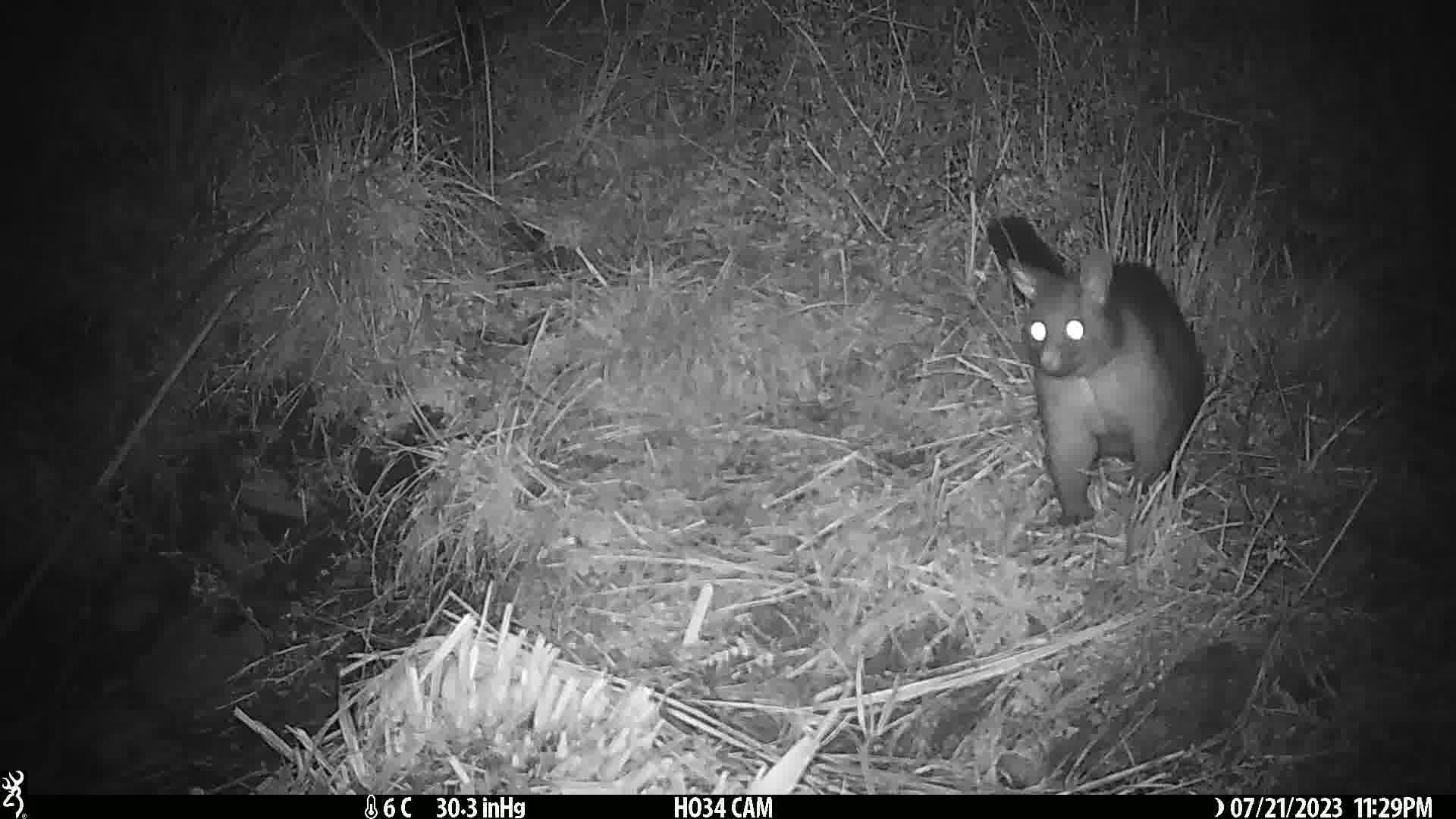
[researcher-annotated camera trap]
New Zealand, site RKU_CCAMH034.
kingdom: Animalia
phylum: Chordata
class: Mammalia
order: Diprotodontia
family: Phalangeridae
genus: Trichosurus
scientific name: Trichosurus vulpecula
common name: common brushtail possum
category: possum